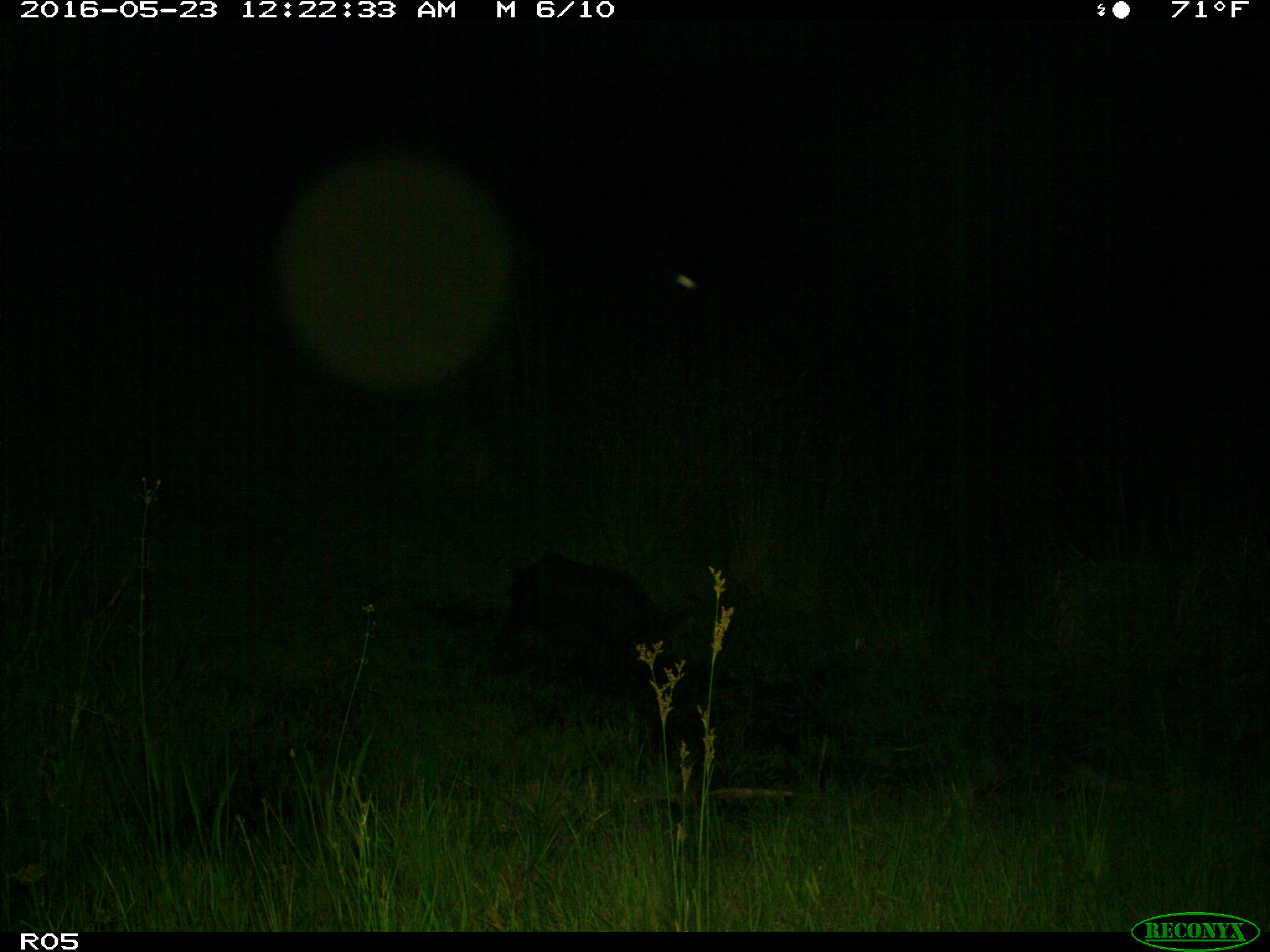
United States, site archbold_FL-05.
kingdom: Animalia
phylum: Chordata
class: Mammalia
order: Artiodactyla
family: Suidae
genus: Sus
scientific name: Sus scrofa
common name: wild boar